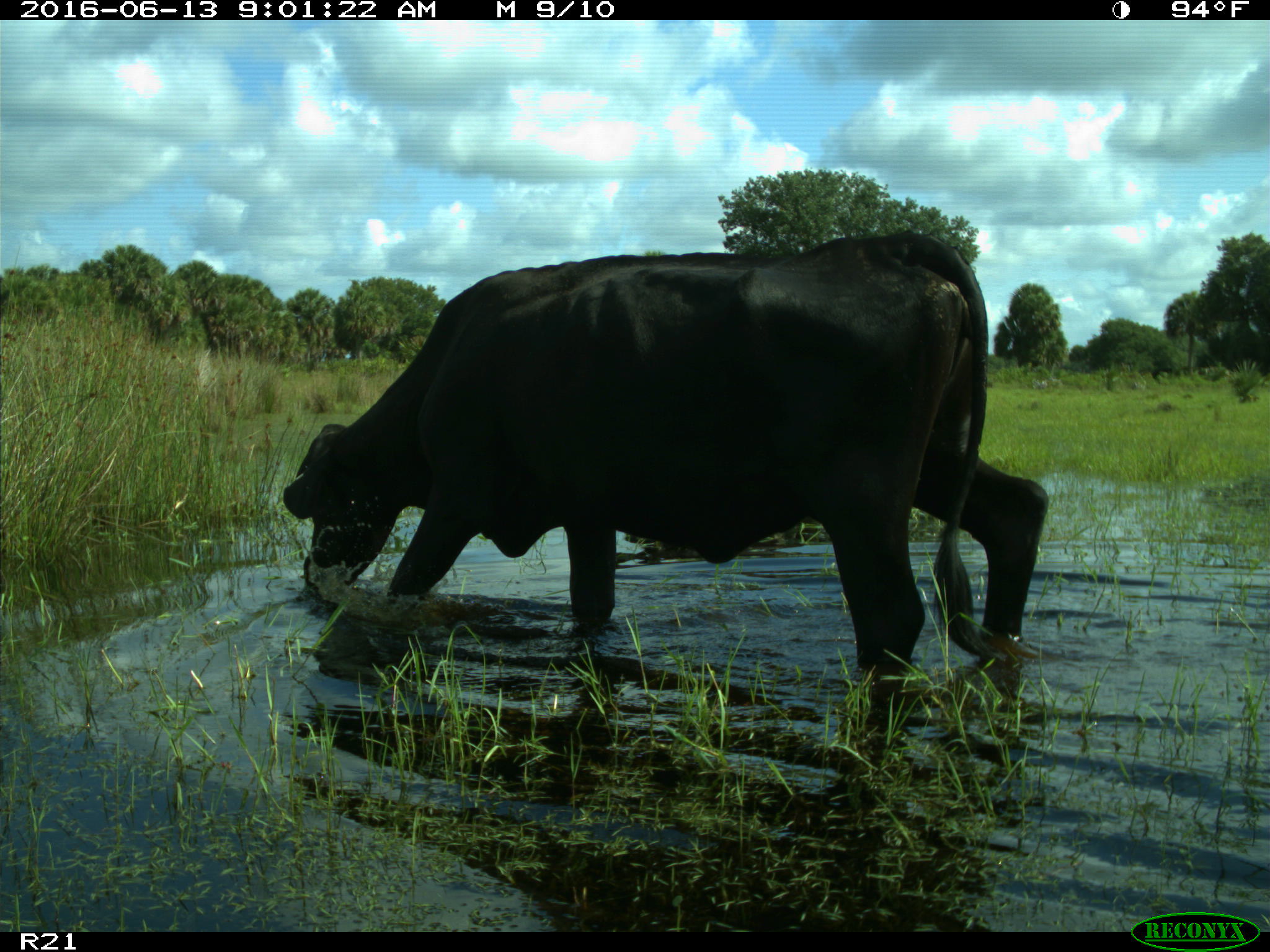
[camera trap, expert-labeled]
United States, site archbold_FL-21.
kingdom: Animalia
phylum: Chordata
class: Mammalia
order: Artiodactyla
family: Bovidae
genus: Bos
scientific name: Bos taurus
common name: domestic cow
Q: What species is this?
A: Bos taurus (domestic cow).